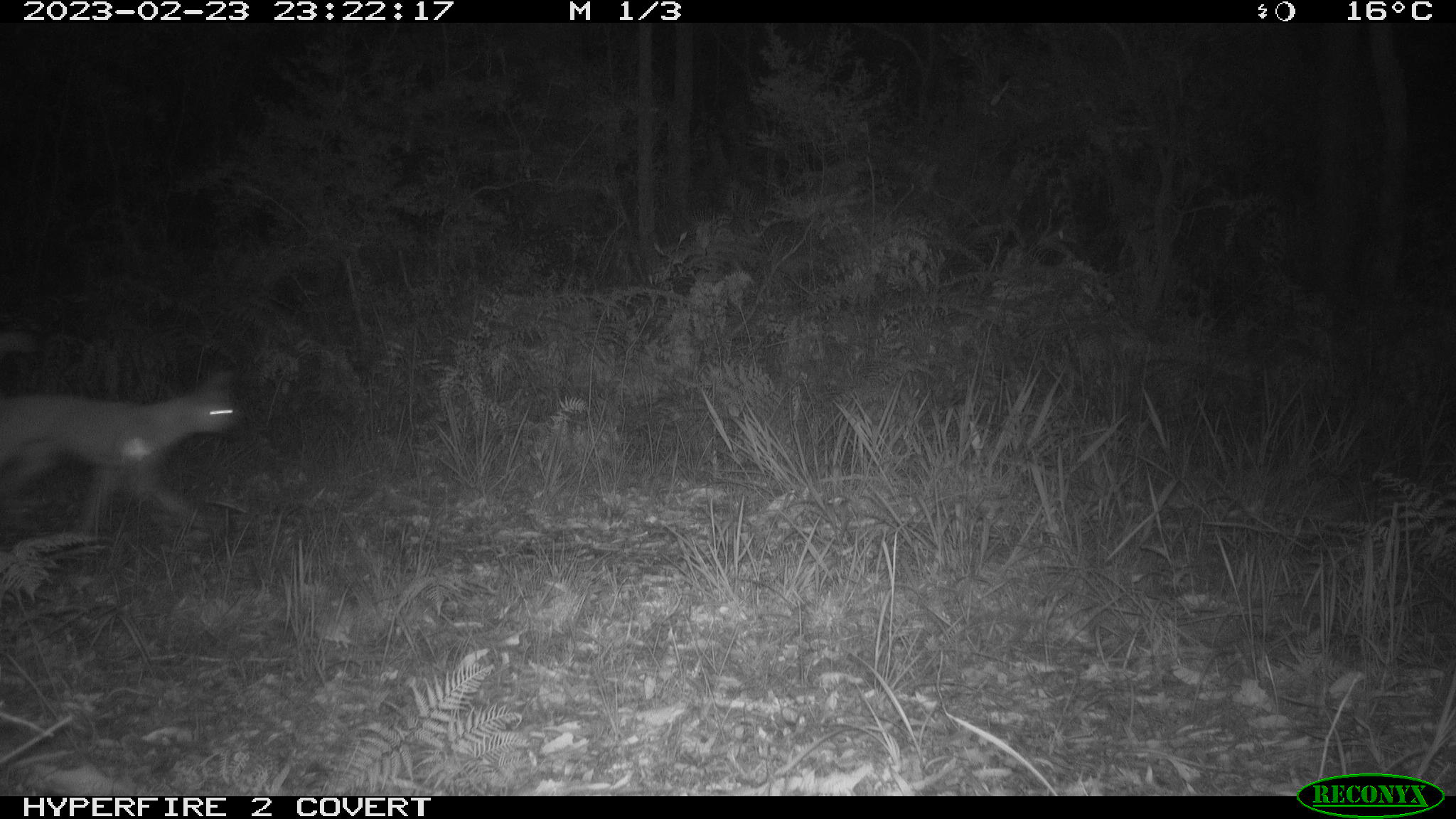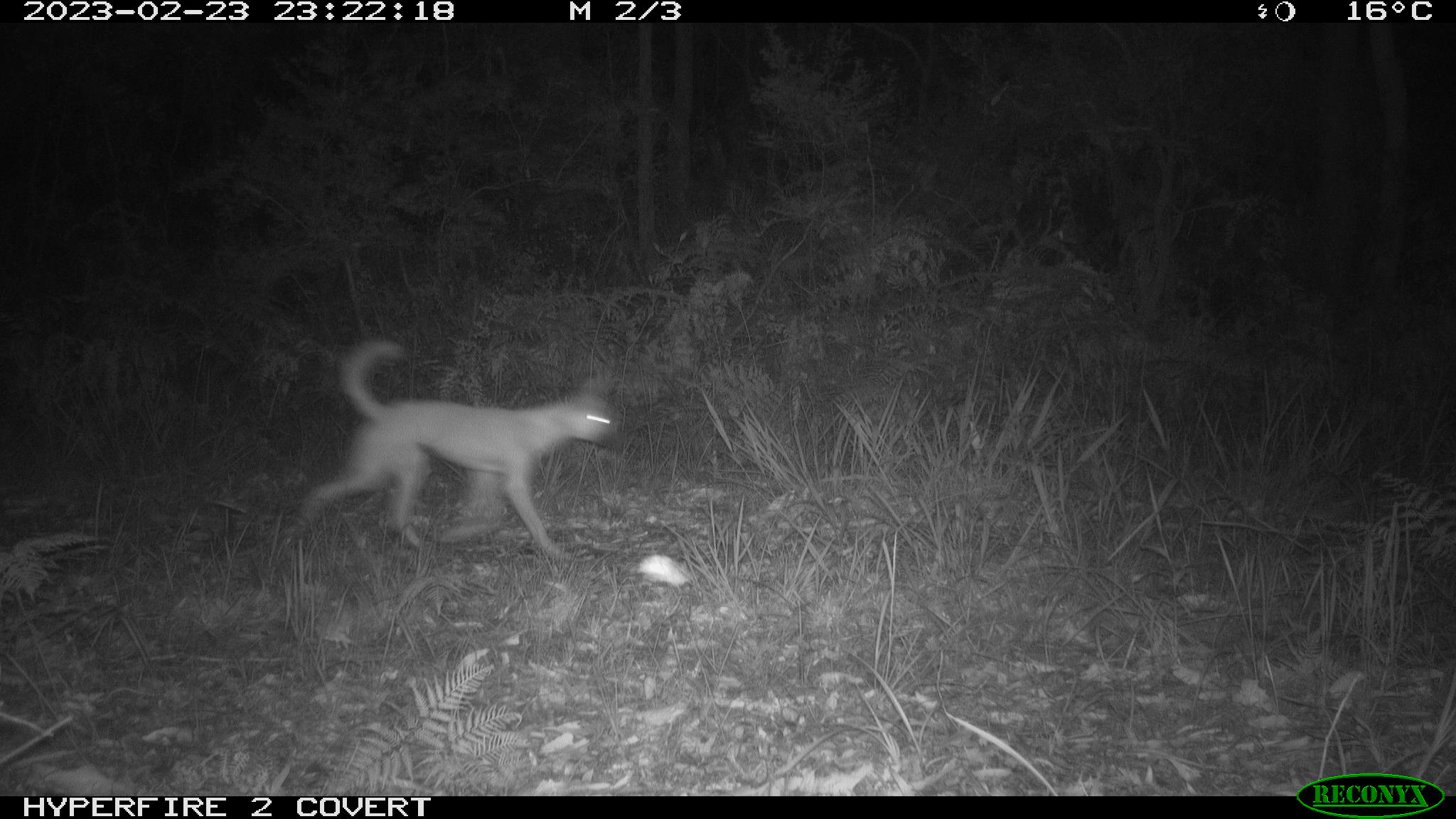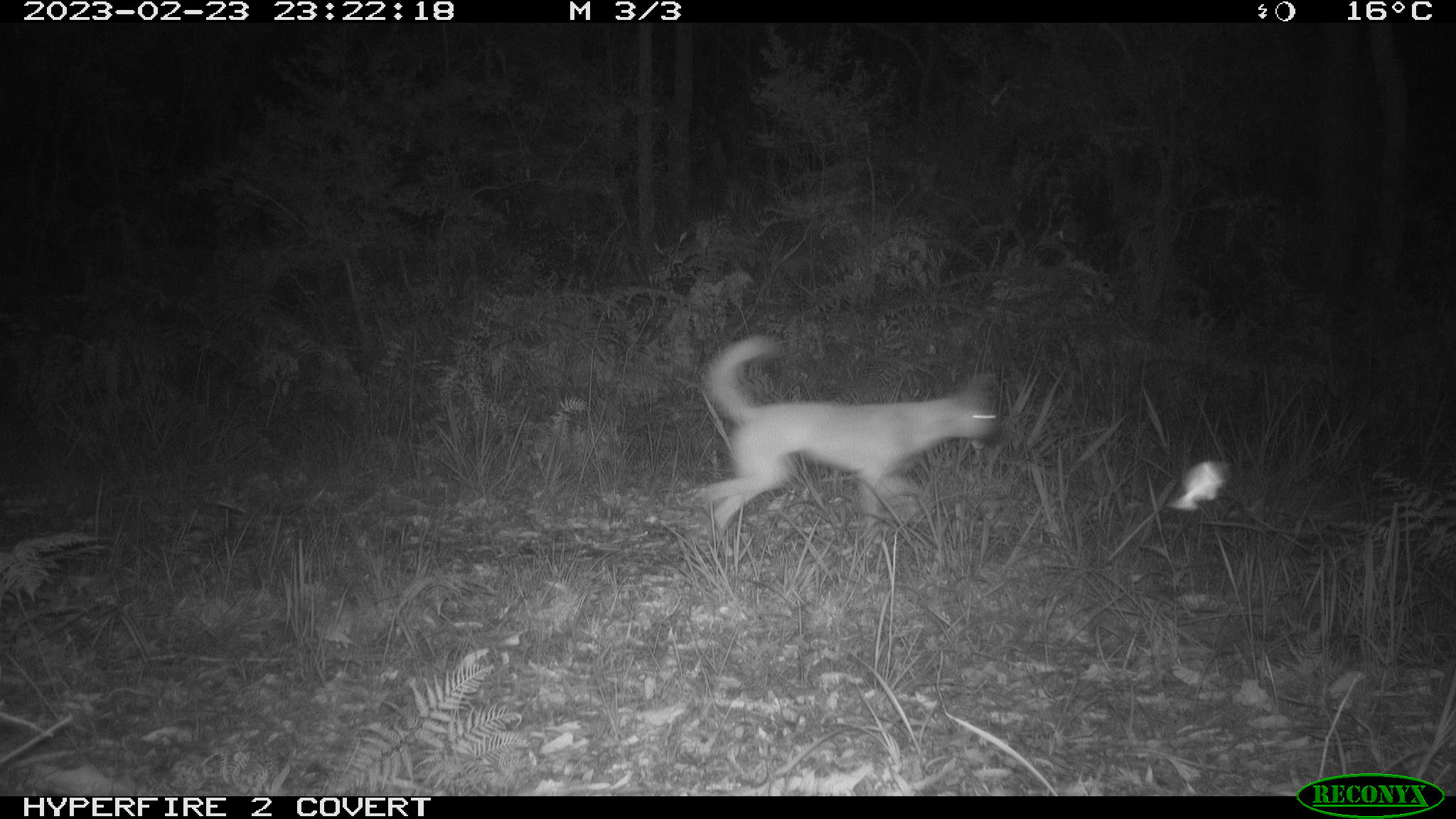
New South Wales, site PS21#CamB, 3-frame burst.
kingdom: Animalia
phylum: Chordata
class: Mammalia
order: Carnivora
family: Canidae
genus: Canis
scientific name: Canis familiaris dingo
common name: dingo